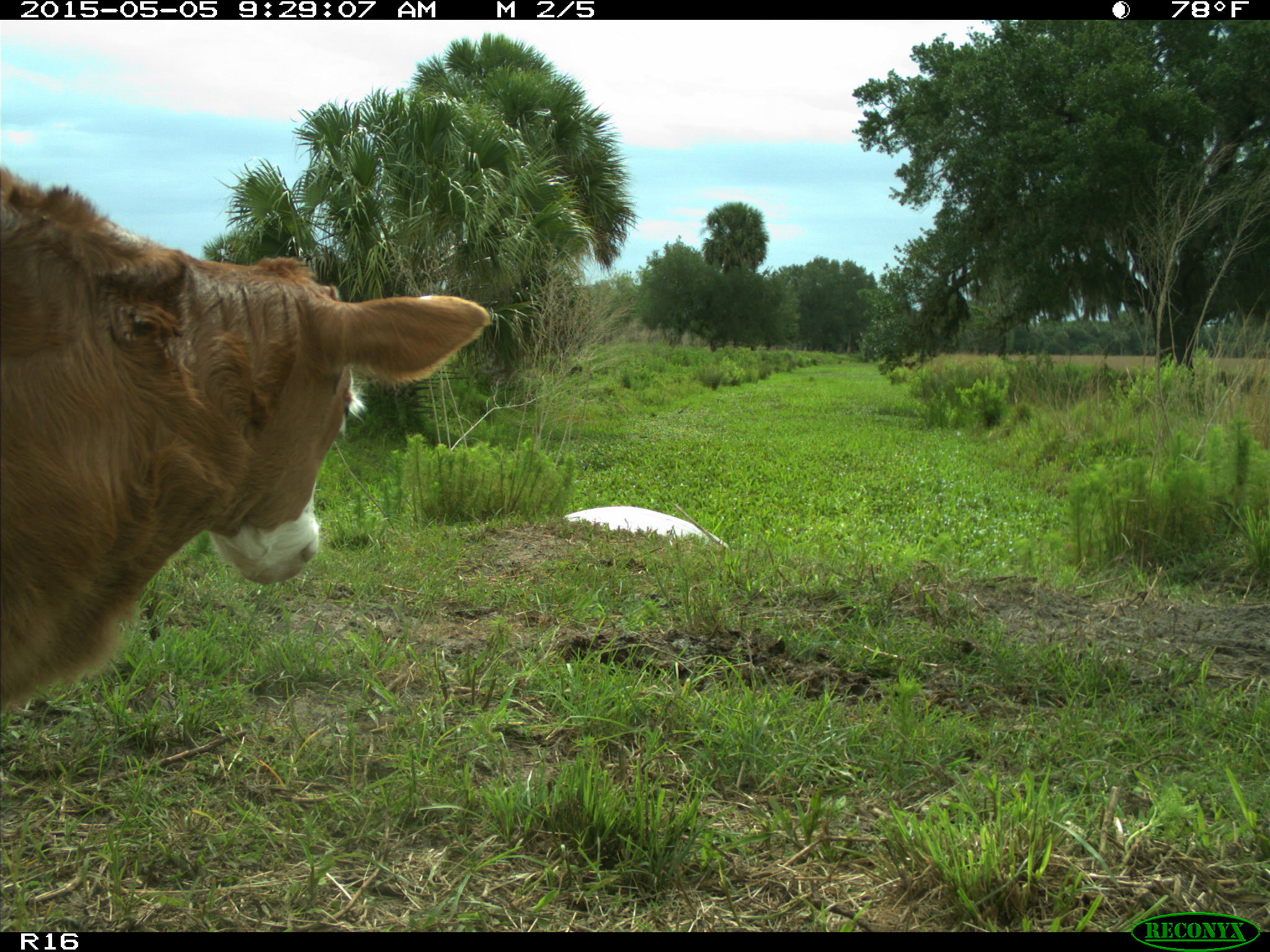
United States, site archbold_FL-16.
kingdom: Animalia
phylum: Chordata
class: Mammalia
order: Artiodactyla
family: Bovidae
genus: Bos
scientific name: Bos taurus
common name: domestic cow